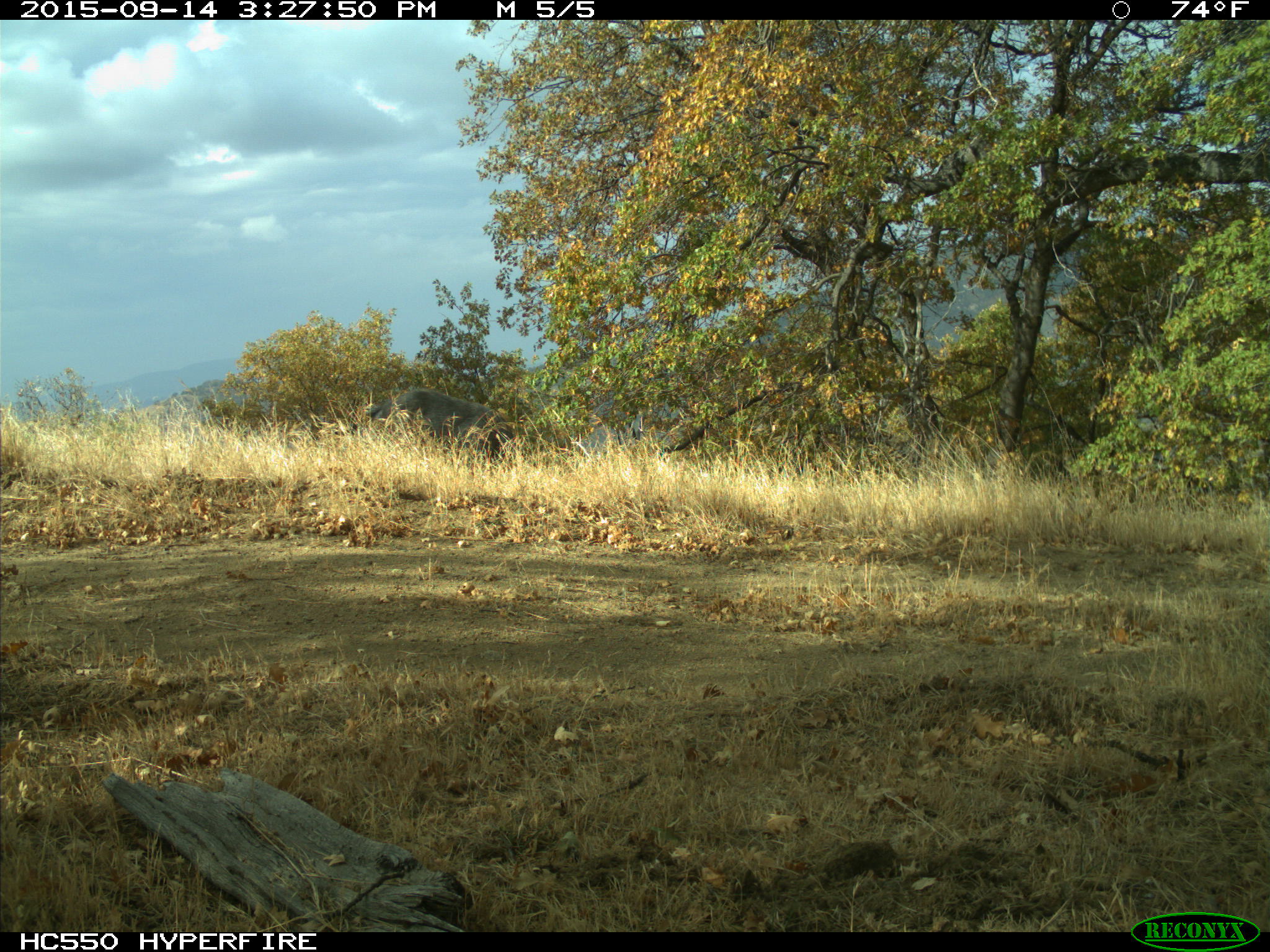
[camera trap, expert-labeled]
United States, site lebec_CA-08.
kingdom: Animalia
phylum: Chordata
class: Mammalia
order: Artiodactyla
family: Suidae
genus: Sus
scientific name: Sus scrofa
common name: wild boar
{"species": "Sus scrofa (wild boar)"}